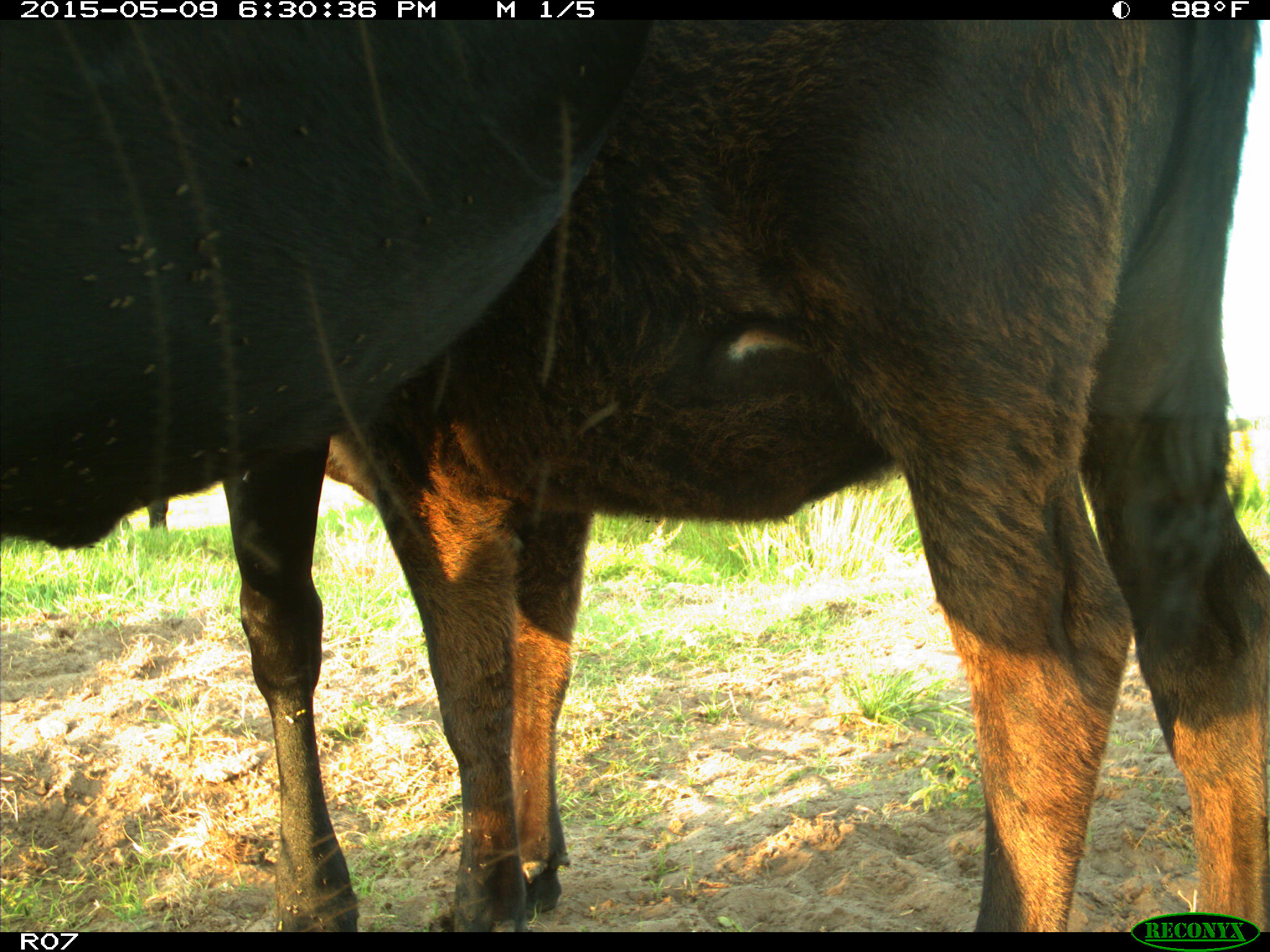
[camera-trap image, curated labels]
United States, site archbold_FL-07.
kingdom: Animalia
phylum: Chordata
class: Mammalia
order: Artiodactyla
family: Bovidae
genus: Bos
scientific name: Bos taurus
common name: domestic cow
Bos taurus (domestic cow).